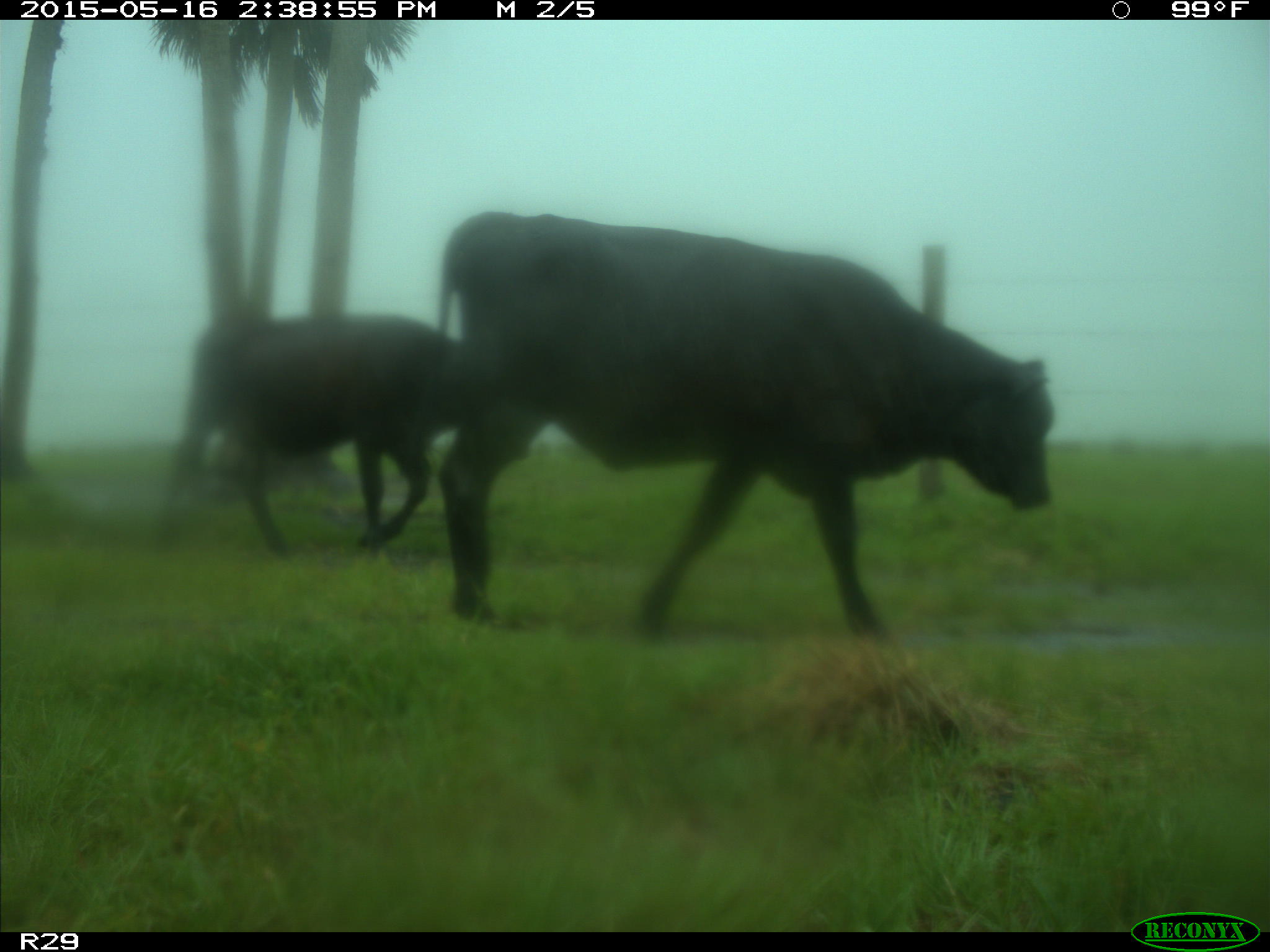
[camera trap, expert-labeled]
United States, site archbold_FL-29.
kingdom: Animalia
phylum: Chordata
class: Mammalia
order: Artiodactyla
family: Bovidae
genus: Bos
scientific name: Bos taurus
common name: domestic cow